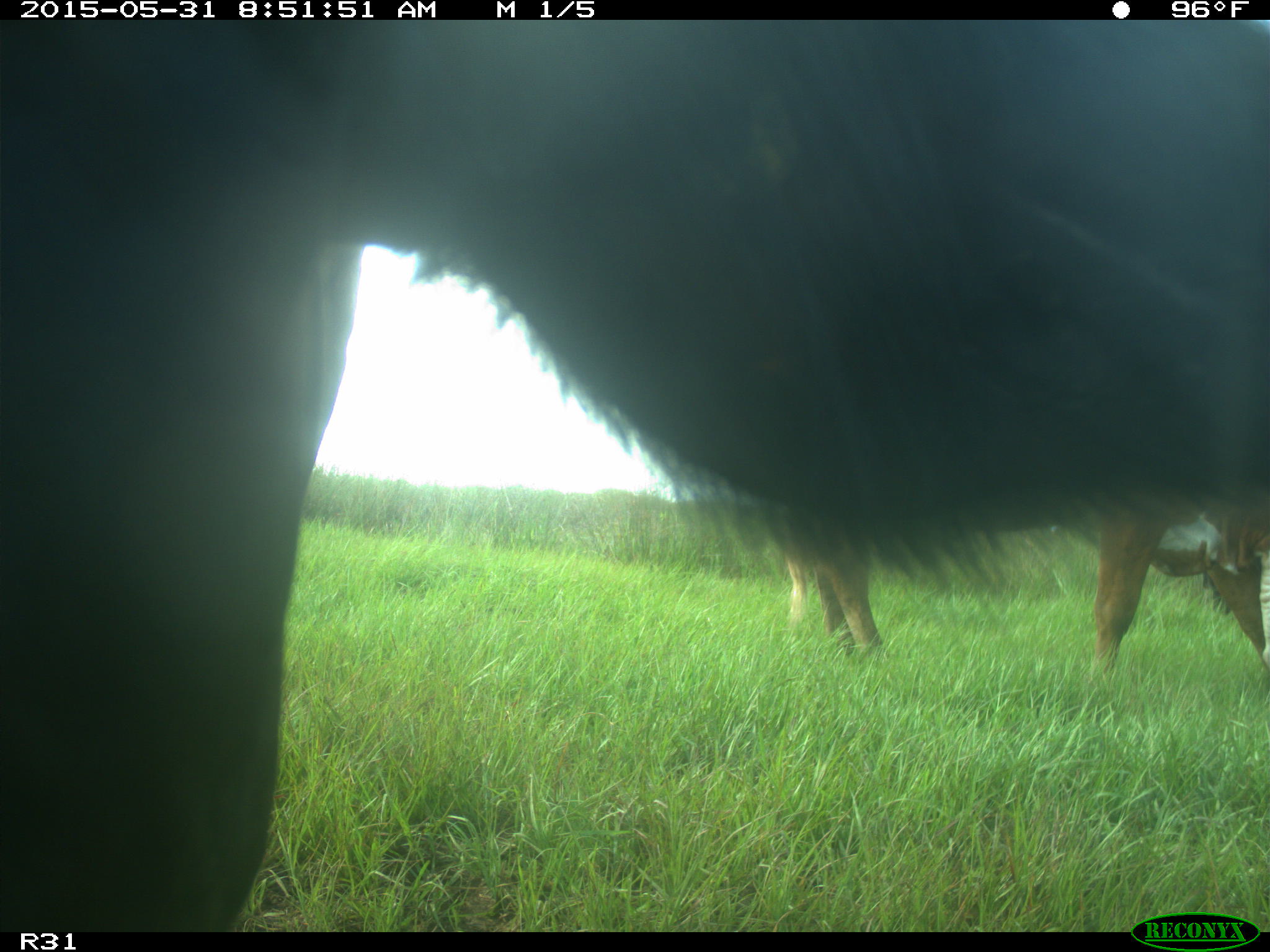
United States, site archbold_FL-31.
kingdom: Animalia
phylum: Chordata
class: Mammalia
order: Artiodactyla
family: Bovidae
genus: Bos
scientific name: Bos taurus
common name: domestic cow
Bos taurus (domestic cow).